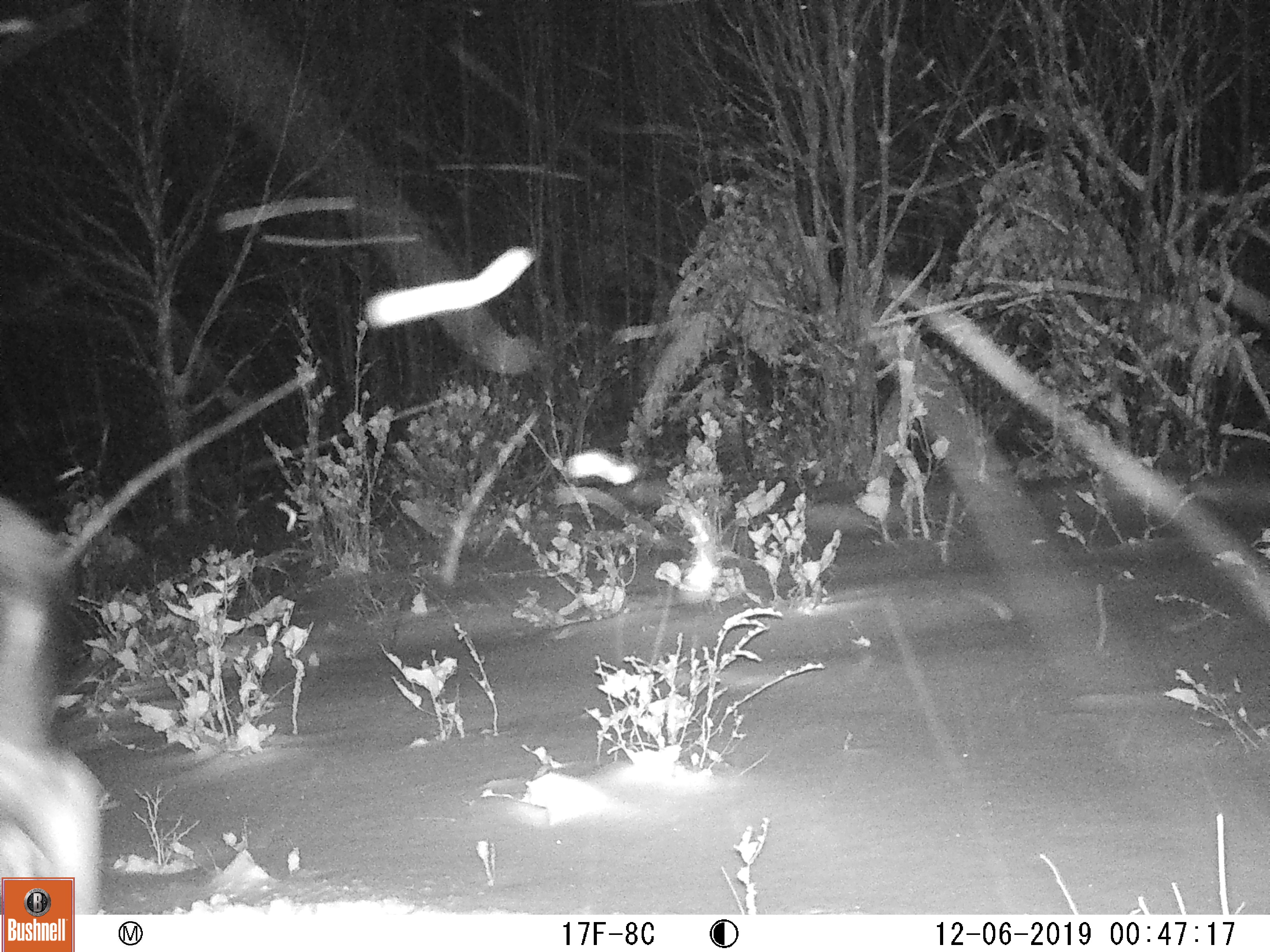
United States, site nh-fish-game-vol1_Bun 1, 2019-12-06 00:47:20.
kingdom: Animalia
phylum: Chordata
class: Mammalia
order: Artiodactyla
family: Cervidae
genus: Alces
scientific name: Alces alces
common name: moose